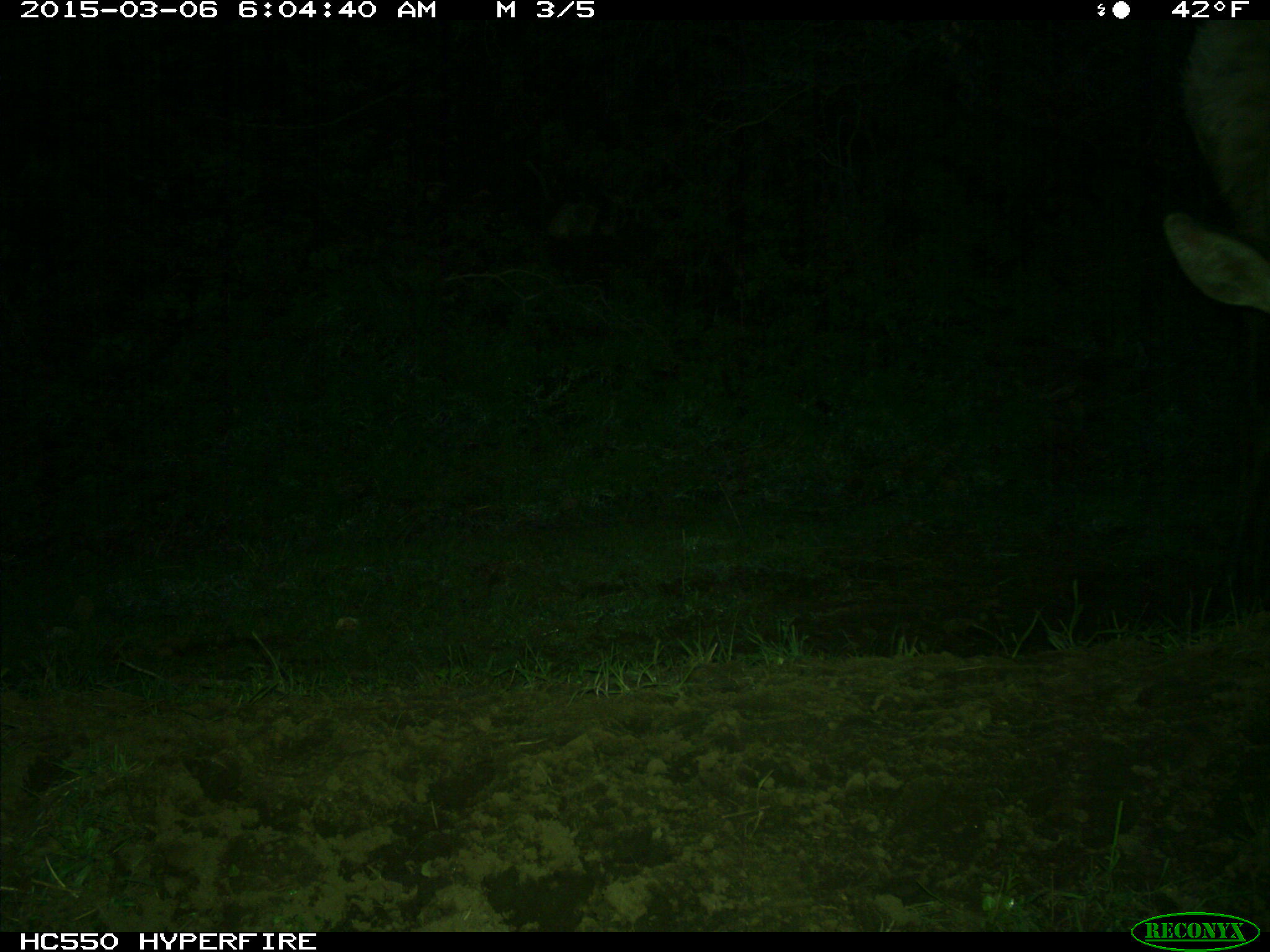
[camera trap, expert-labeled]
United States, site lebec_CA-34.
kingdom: Animalia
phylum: Chordata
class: Mammalia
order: Artiodactyla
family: Cervidae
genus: Cervus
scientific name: Cervus canadensis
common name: elk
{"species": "Cervus canadensis (elk)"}